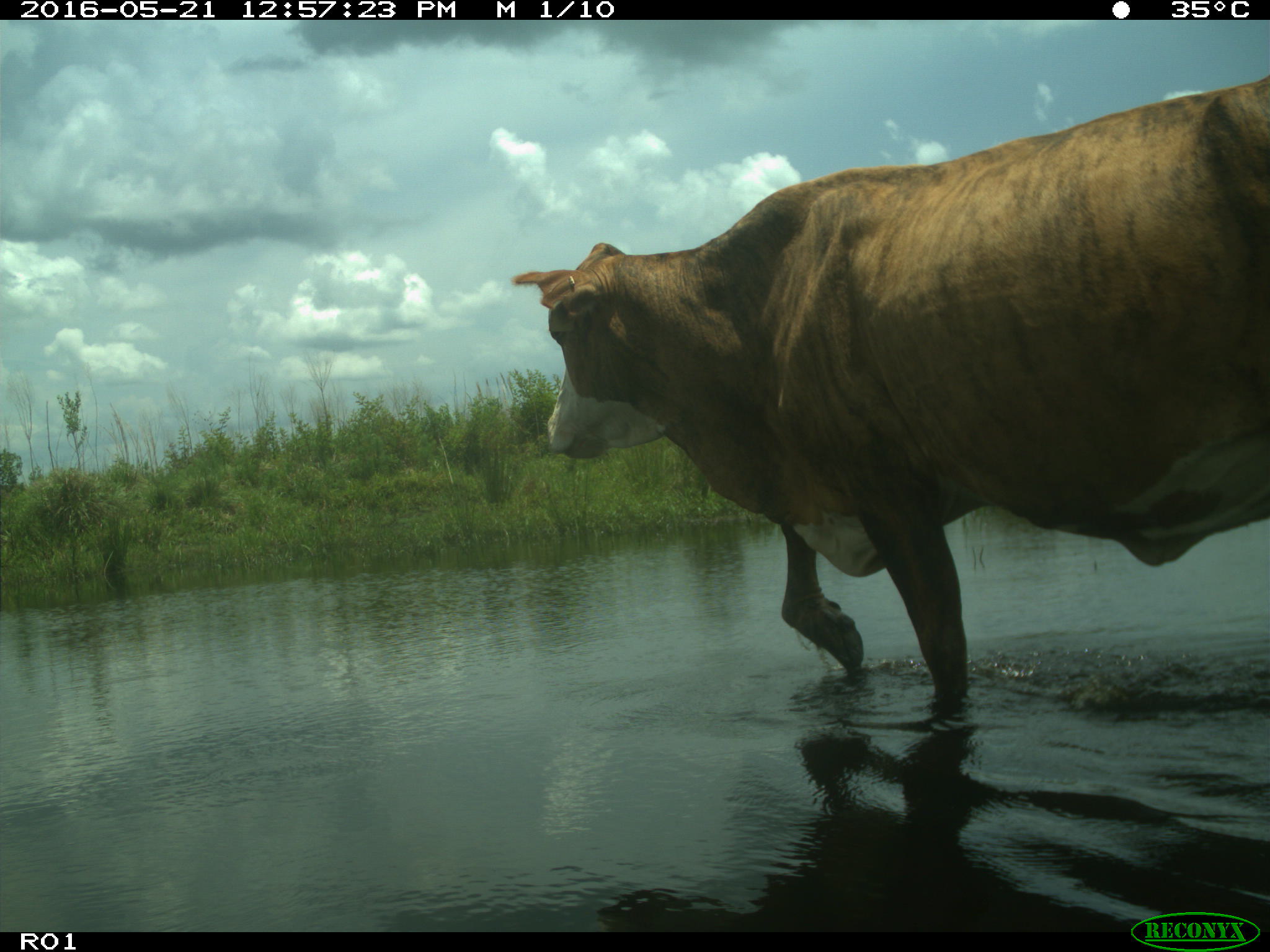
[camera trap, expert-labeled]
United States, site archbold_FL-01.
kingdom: Animalia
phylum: Chordata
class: Mammalia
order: Artiodactyla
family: Bovidae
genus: Bos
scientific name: Bos taurus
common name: domestic cow